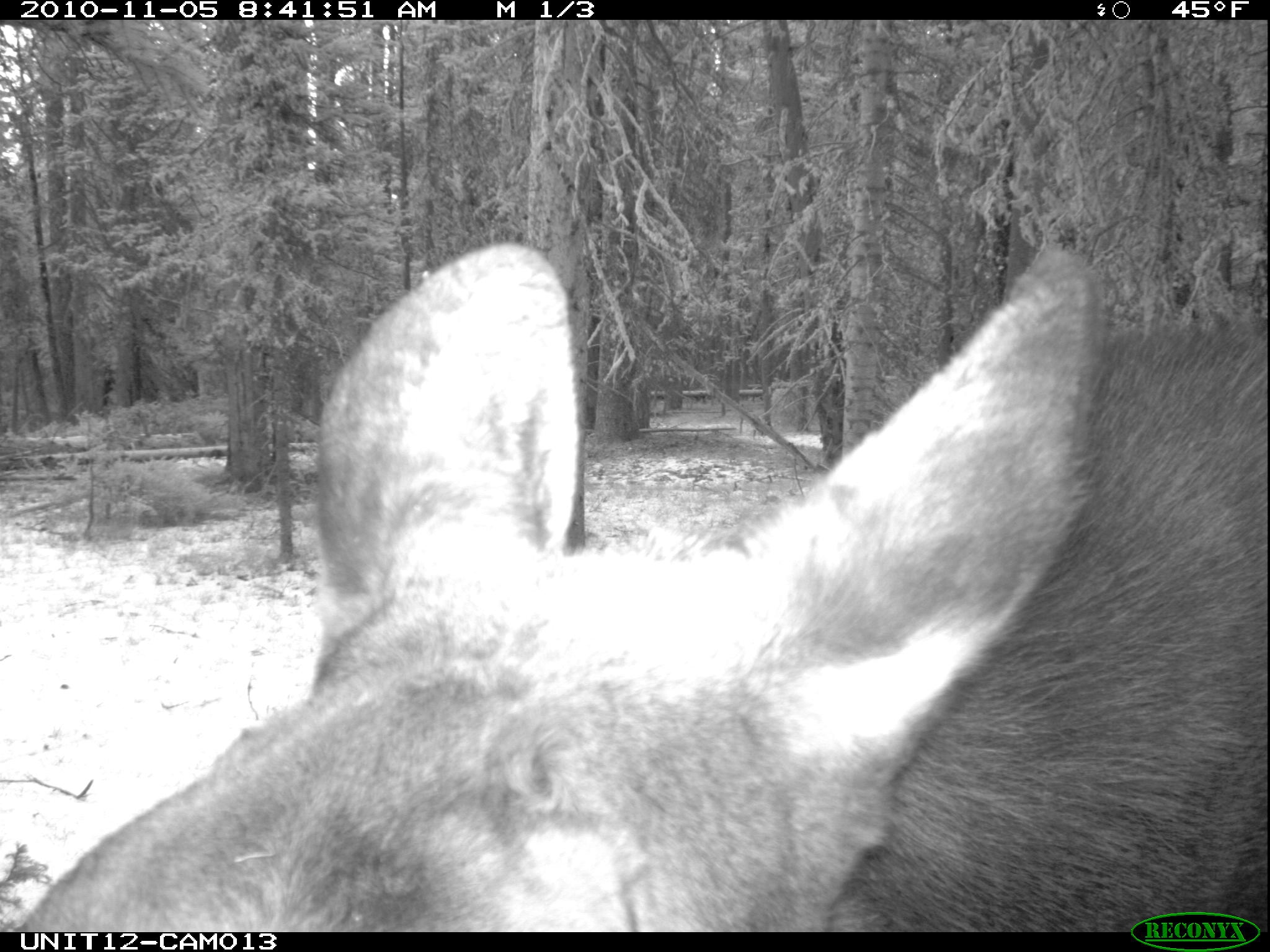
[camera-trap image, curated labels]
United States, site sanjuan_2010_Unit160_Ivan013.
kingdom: Animalia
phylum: Chordata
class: Mammalia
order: Artiodactyla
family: Cervidae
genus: Alces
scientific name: Alces alces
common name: moose